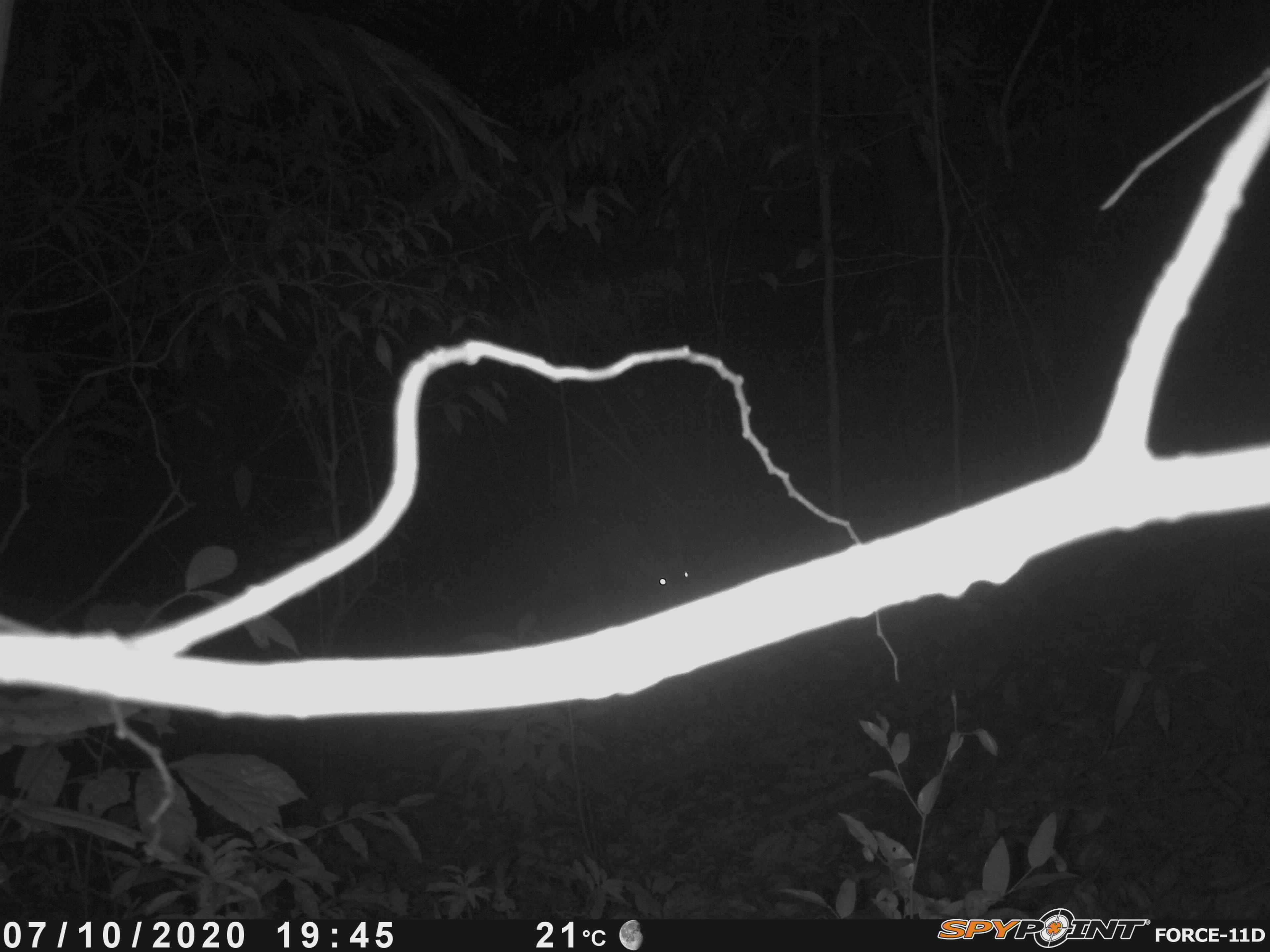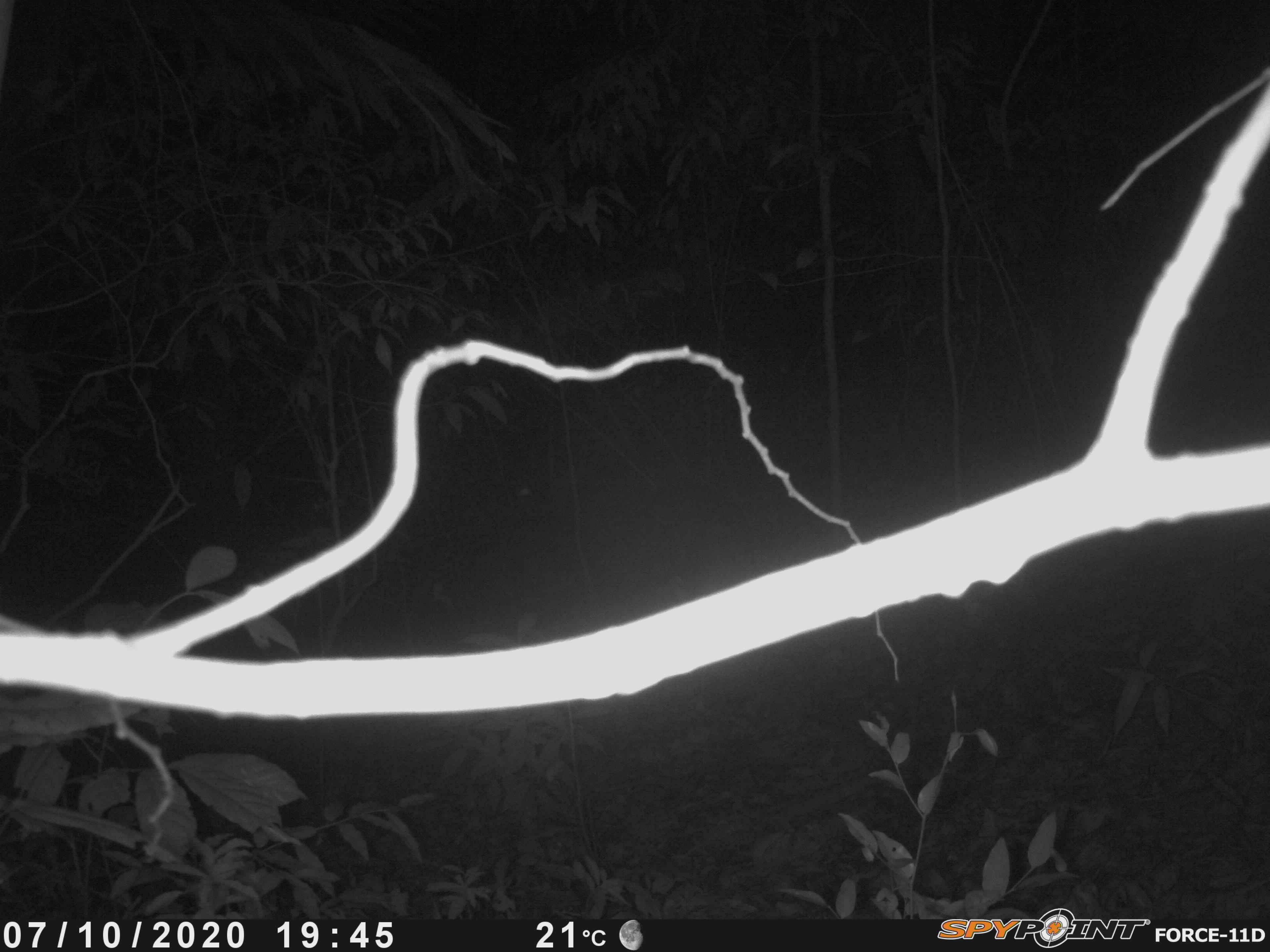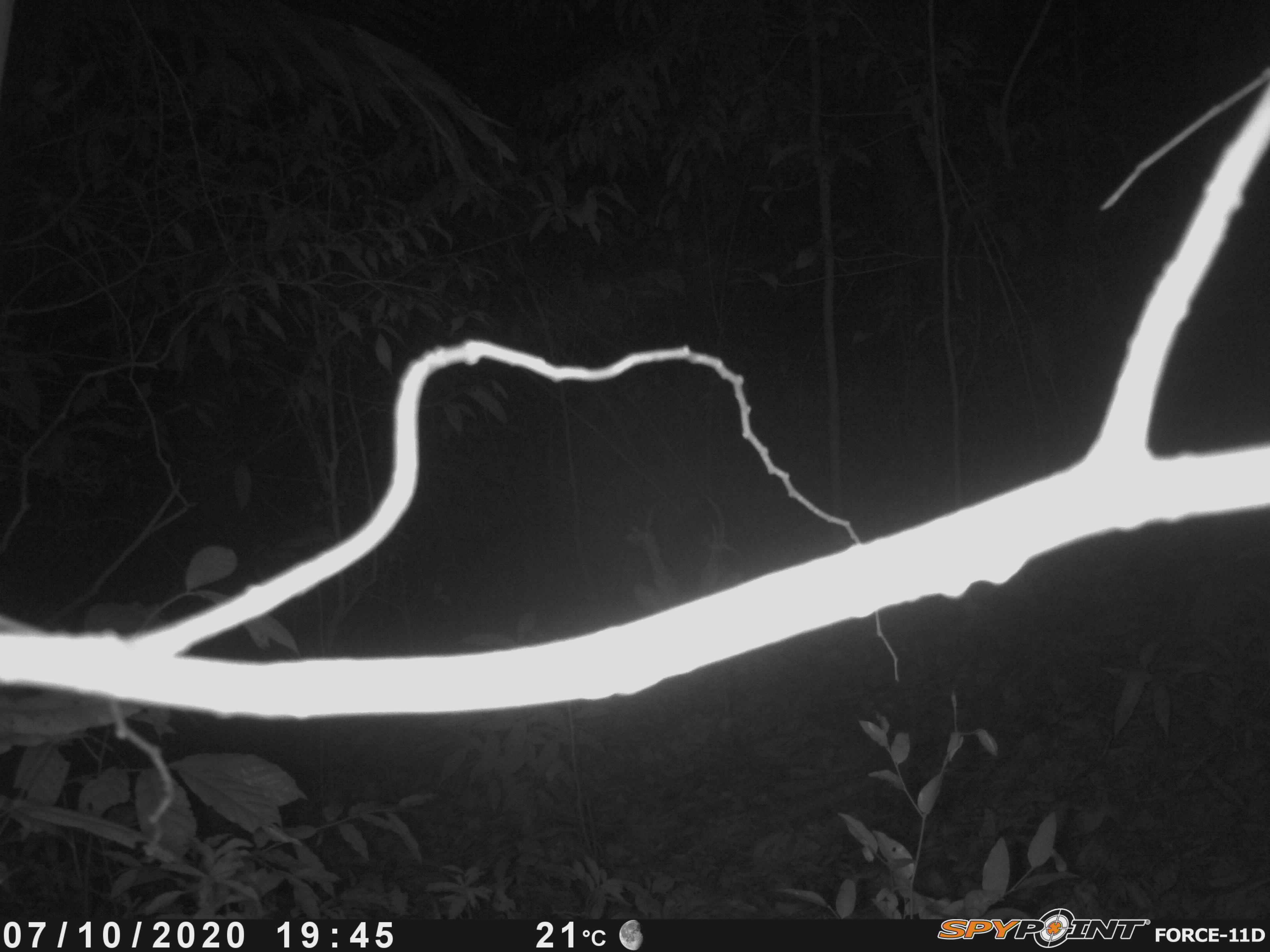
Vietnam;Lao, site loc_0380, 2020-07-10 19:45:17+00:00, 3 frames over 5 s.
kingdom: Animalia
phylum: Chordata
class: Mammalia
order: Artiodactyla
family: Cervidae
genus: Muntiacus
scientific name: Muntiacus vuquangensis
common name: large-antlered muntjac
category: large antlered muntjac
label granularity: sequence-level